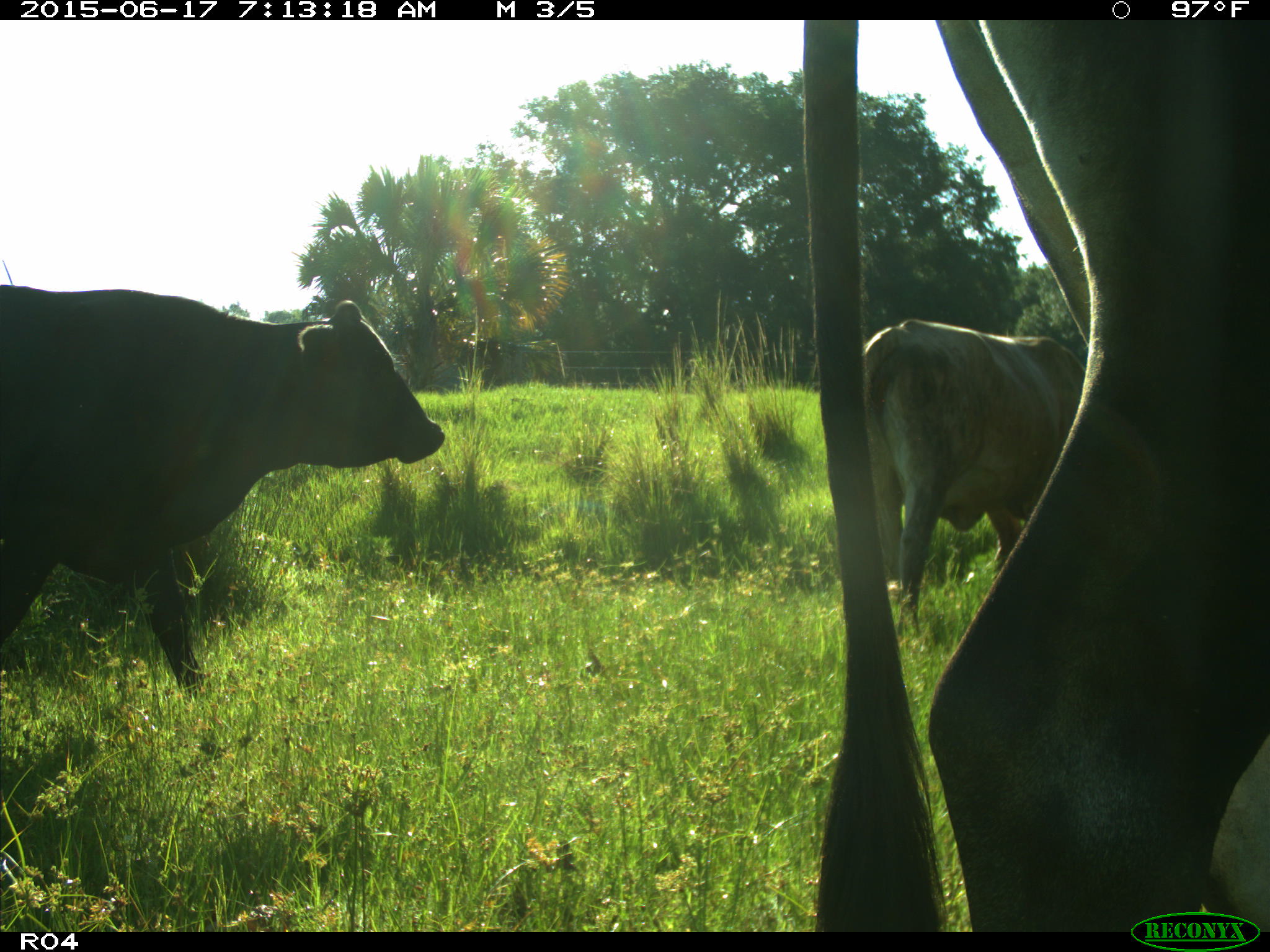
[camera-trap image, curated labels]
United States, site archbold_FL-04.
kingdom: Animalia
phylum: Chordata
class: Mammalia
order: Artiodactyla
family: Bovidae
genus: Bos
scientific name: Bos taurus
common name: domestic cow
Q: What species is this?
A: Bos taurus (domestic cow).